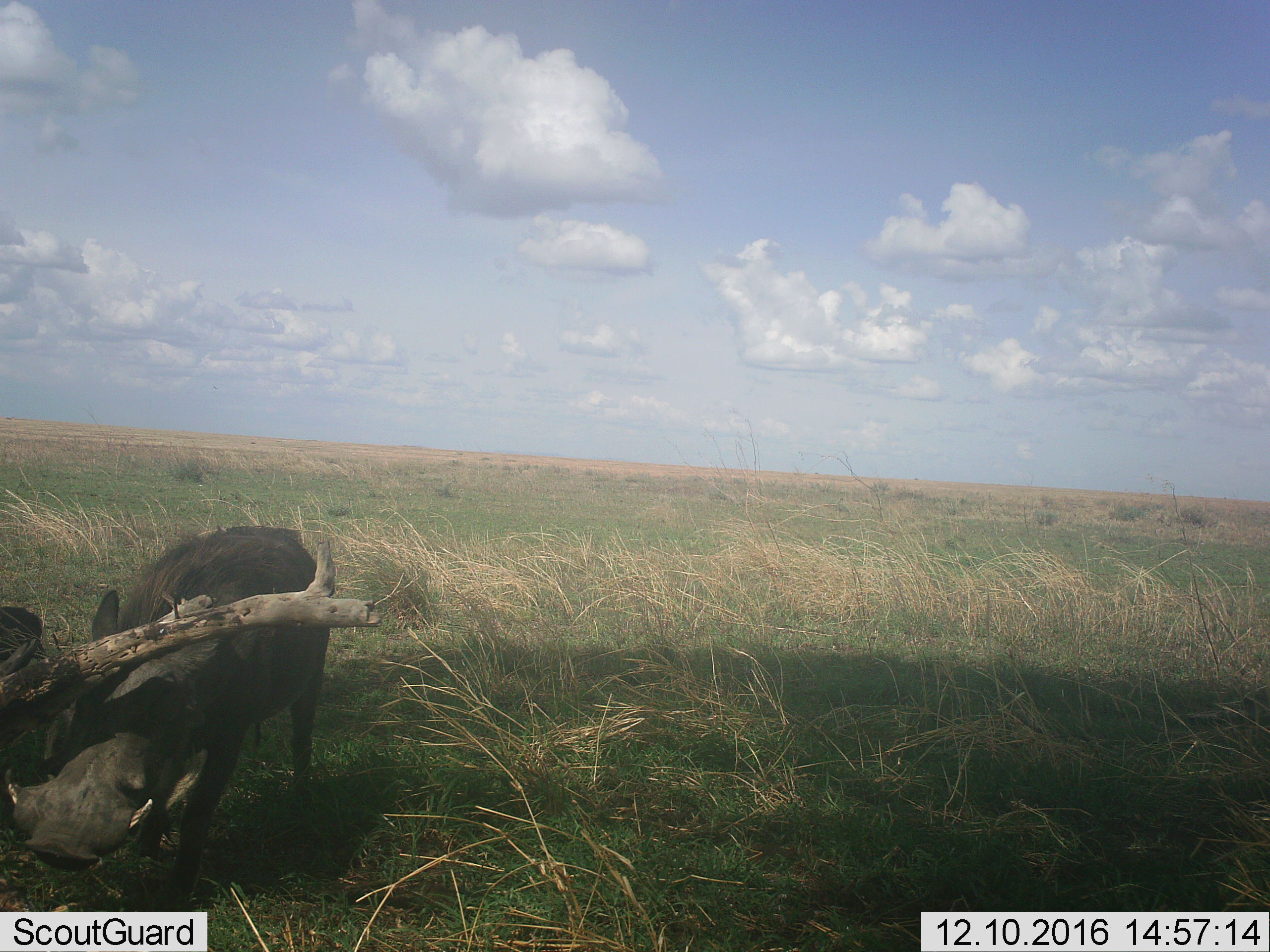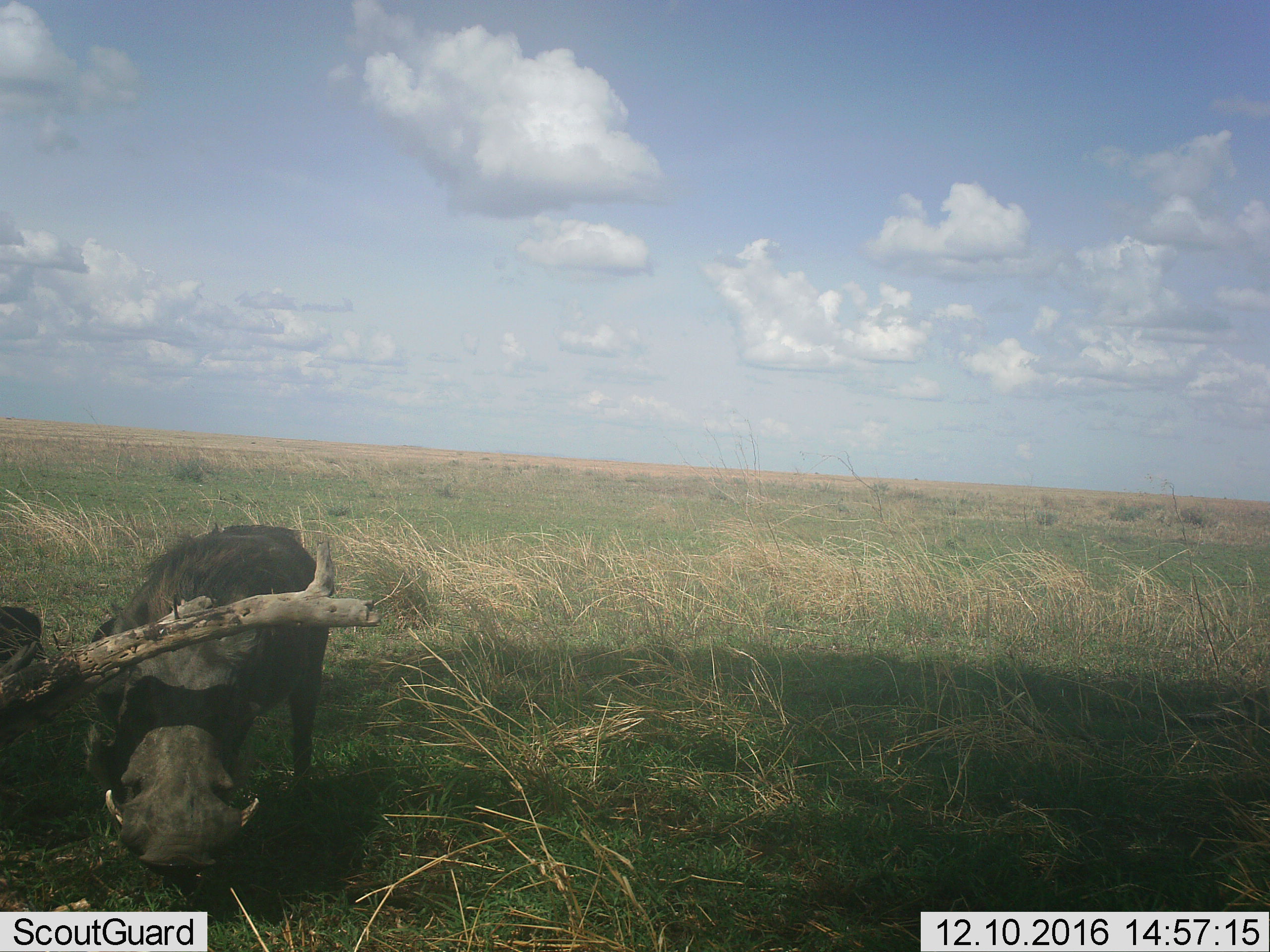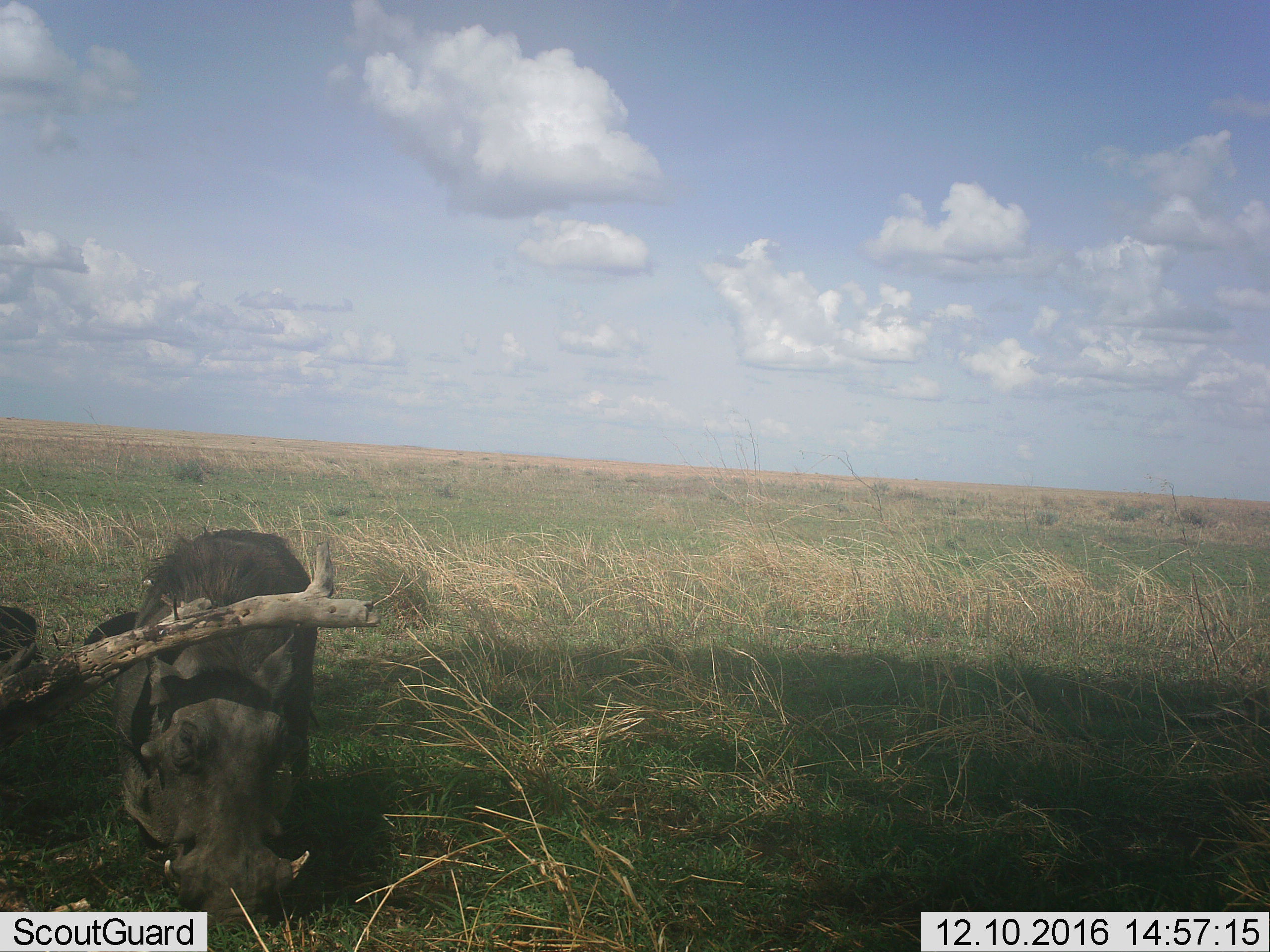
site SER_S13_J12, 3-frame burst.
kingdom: Animalia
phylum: Chordata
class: Mammalia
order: Artiodactyla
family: Suidae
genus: Phacochoerus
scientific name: Phacochoerus africanus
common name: warthog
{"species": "warthog (Phacochoerus africanus)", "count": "1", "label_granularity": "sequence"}